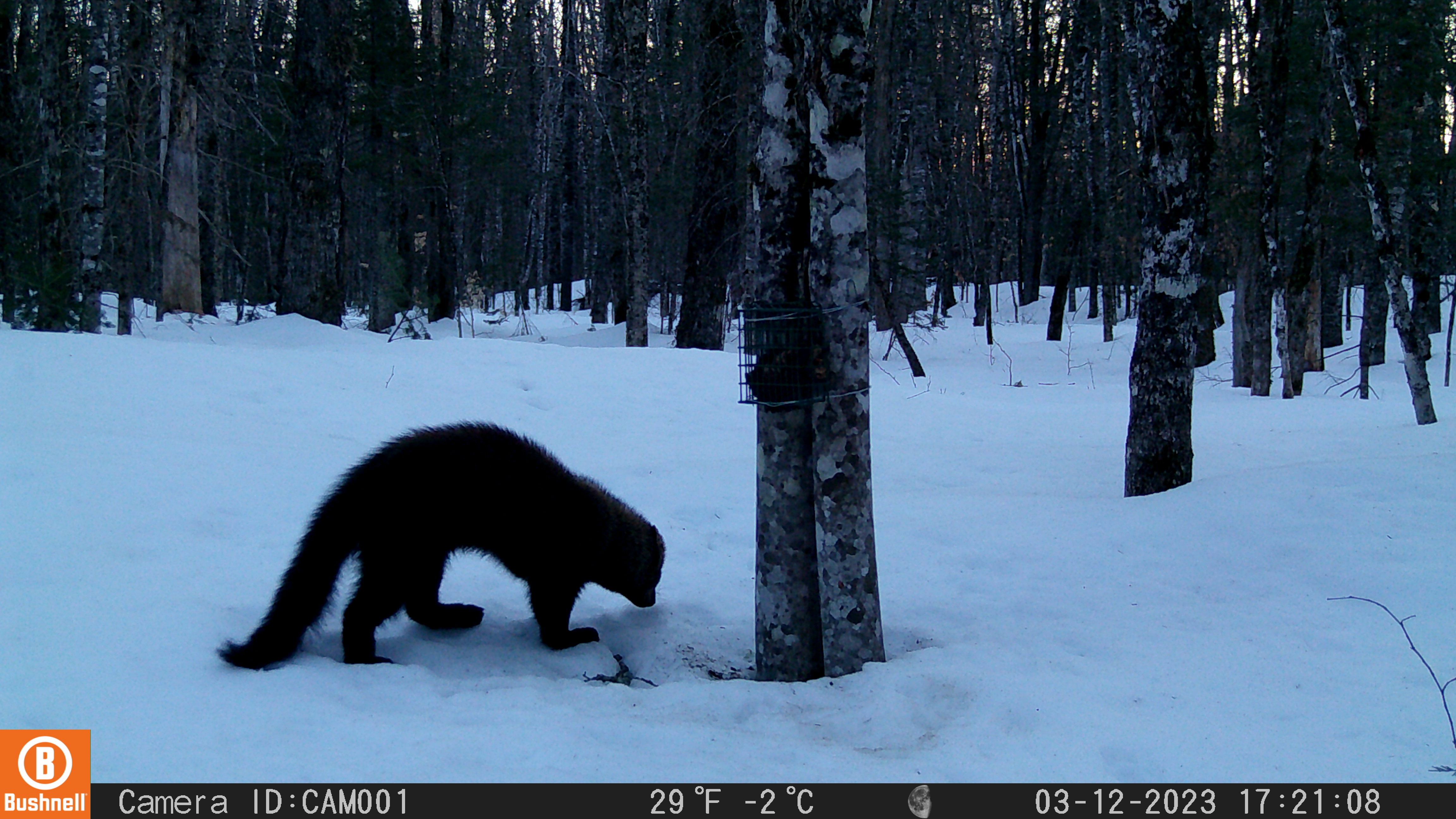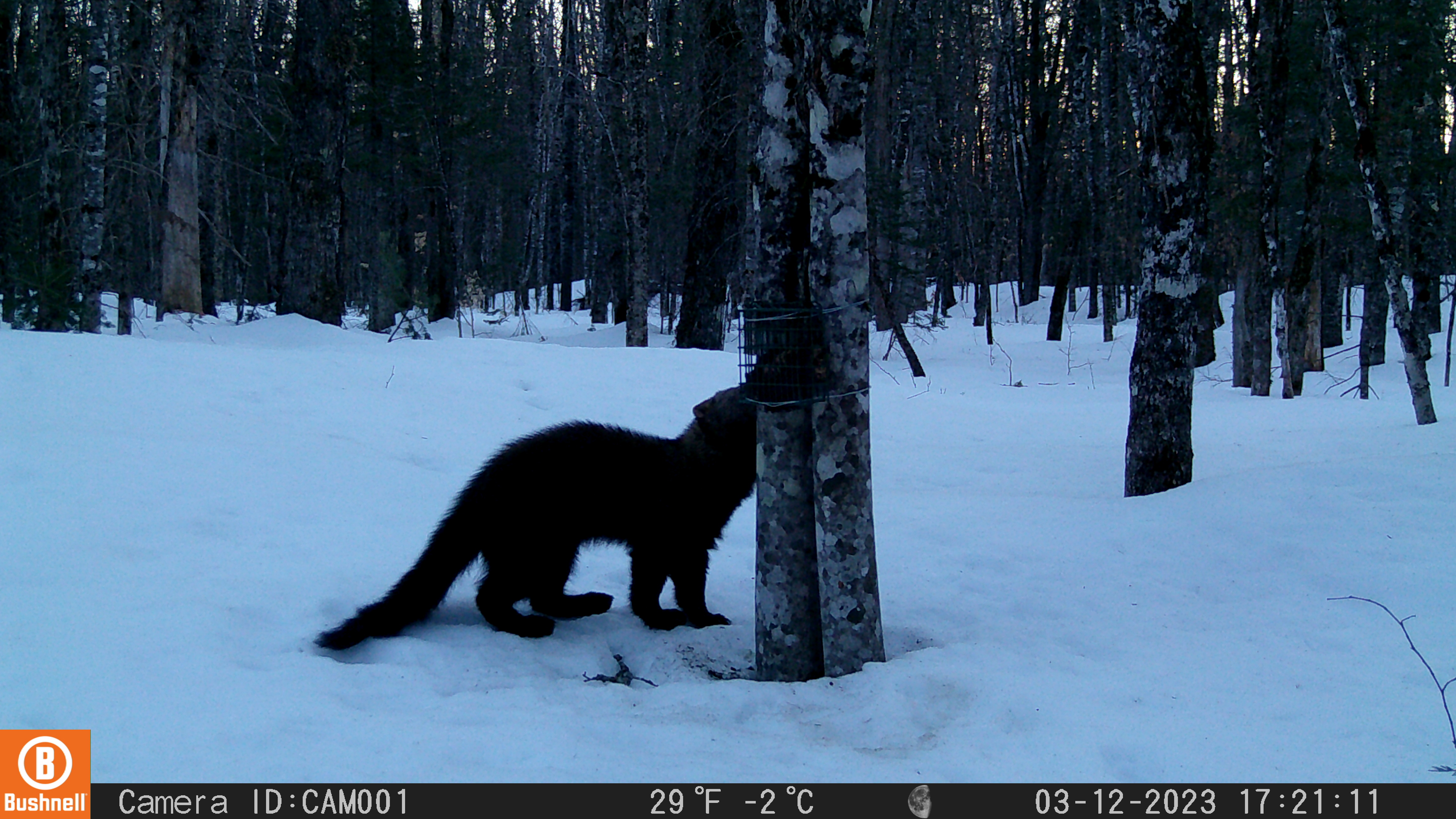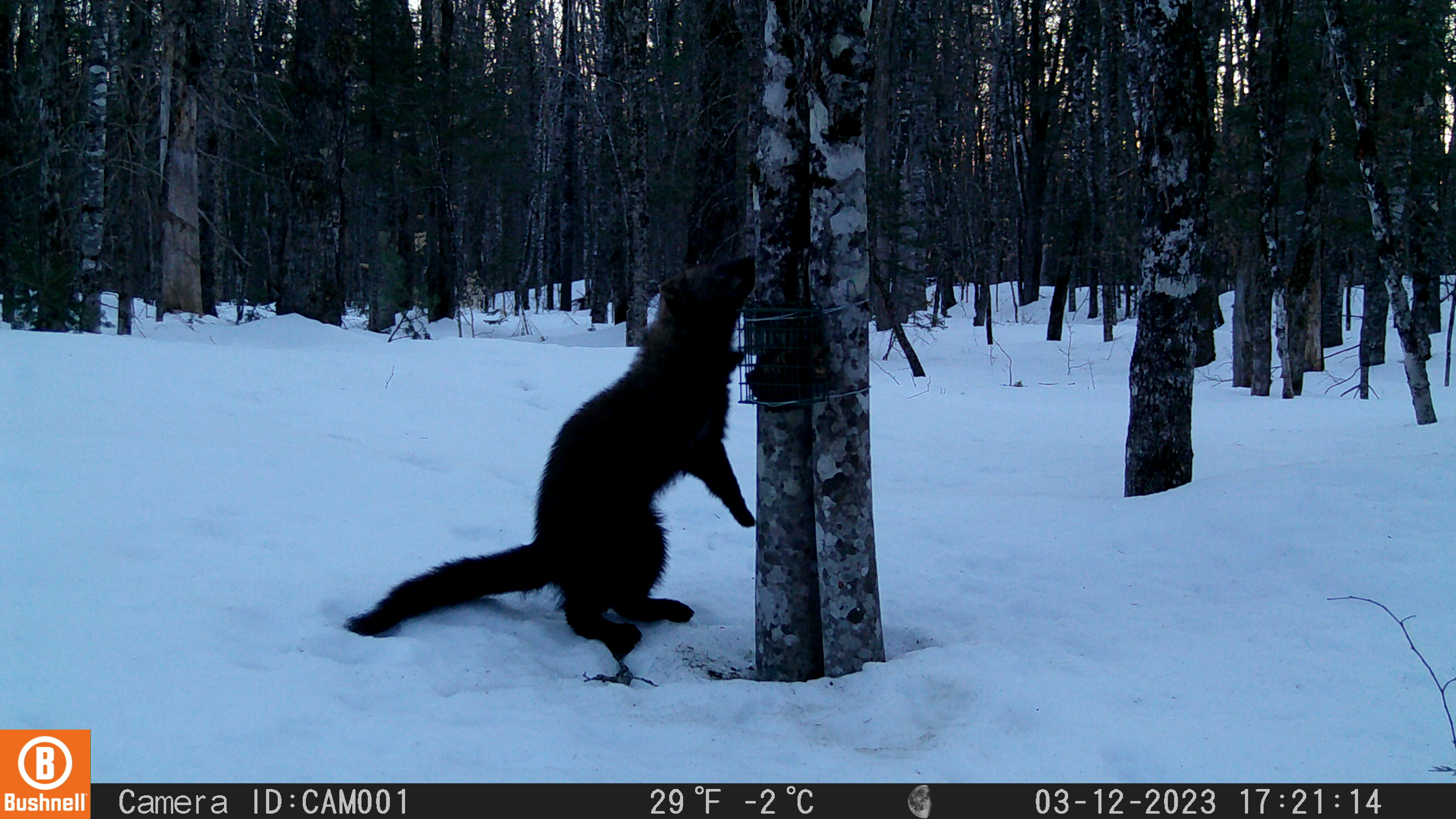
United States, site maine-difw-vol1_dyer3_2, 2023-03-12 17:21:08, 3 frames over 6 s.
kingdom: Animalia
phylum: Chordata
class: Mammalia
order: Carnivora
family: Mustelidae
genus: Pekania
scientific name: Pekania pennanti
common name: fisher